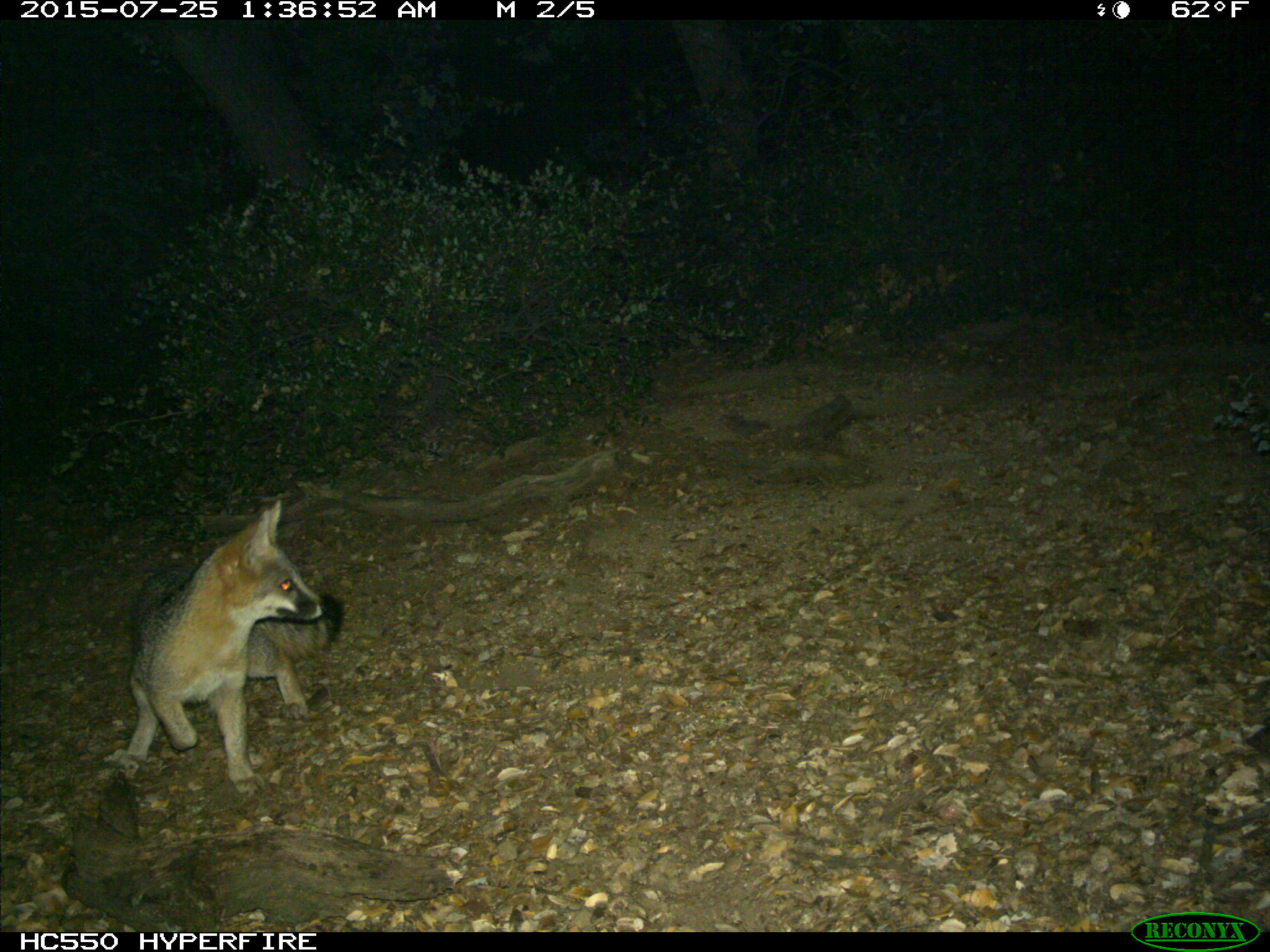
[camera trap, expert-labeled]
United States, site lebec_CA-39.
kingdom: Animalia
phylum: Chordata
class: Mammalia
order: Carnivora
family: Canidae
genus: Urocyon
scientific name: Urocyon cinereoargenteus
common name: gray fox